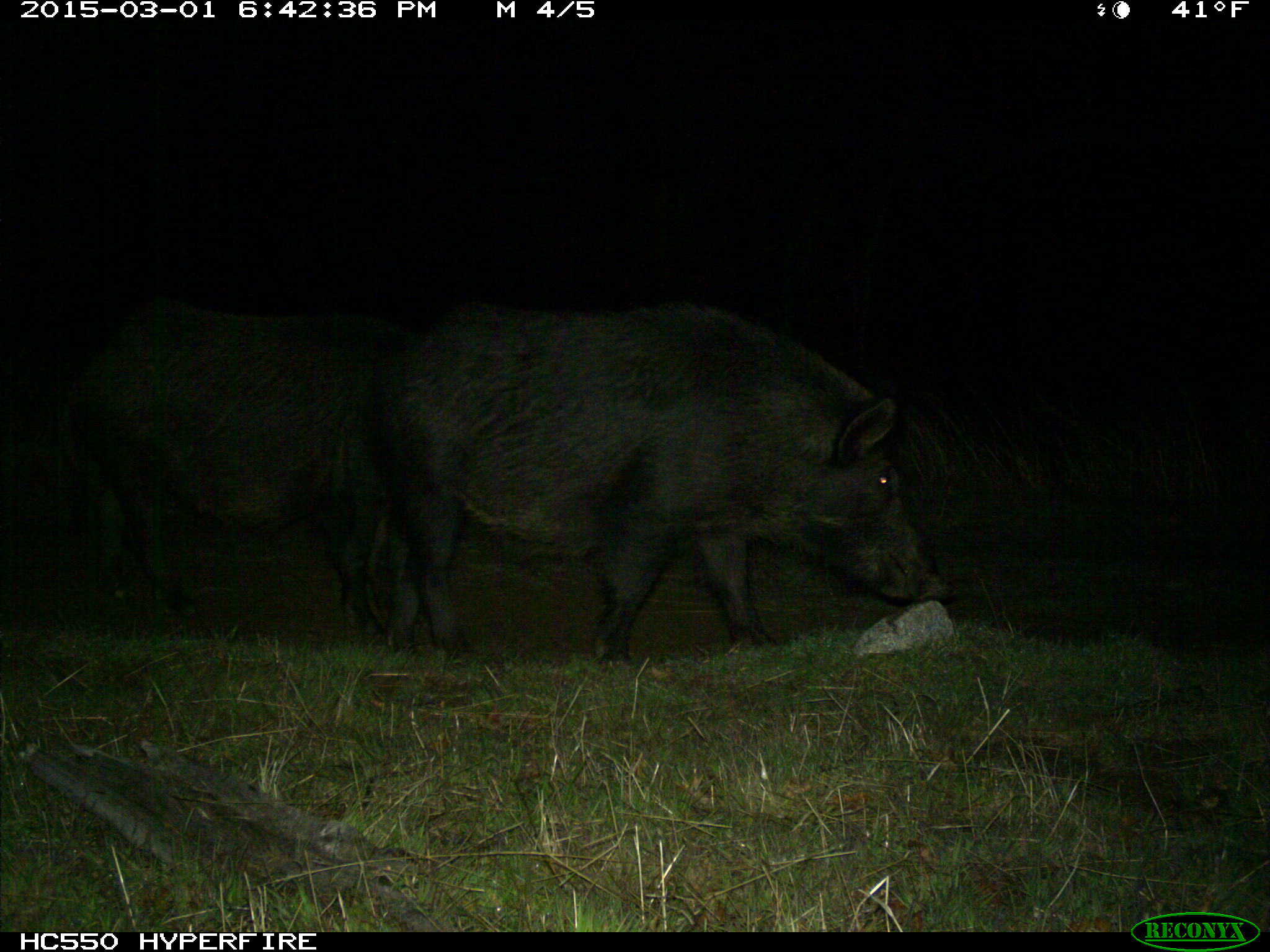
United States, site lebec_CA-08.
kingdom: Animalia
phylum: Chordata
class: Mammalia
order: Artiodactyla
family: Suidae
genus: Sus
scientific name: Sus scrofa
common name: wild boar